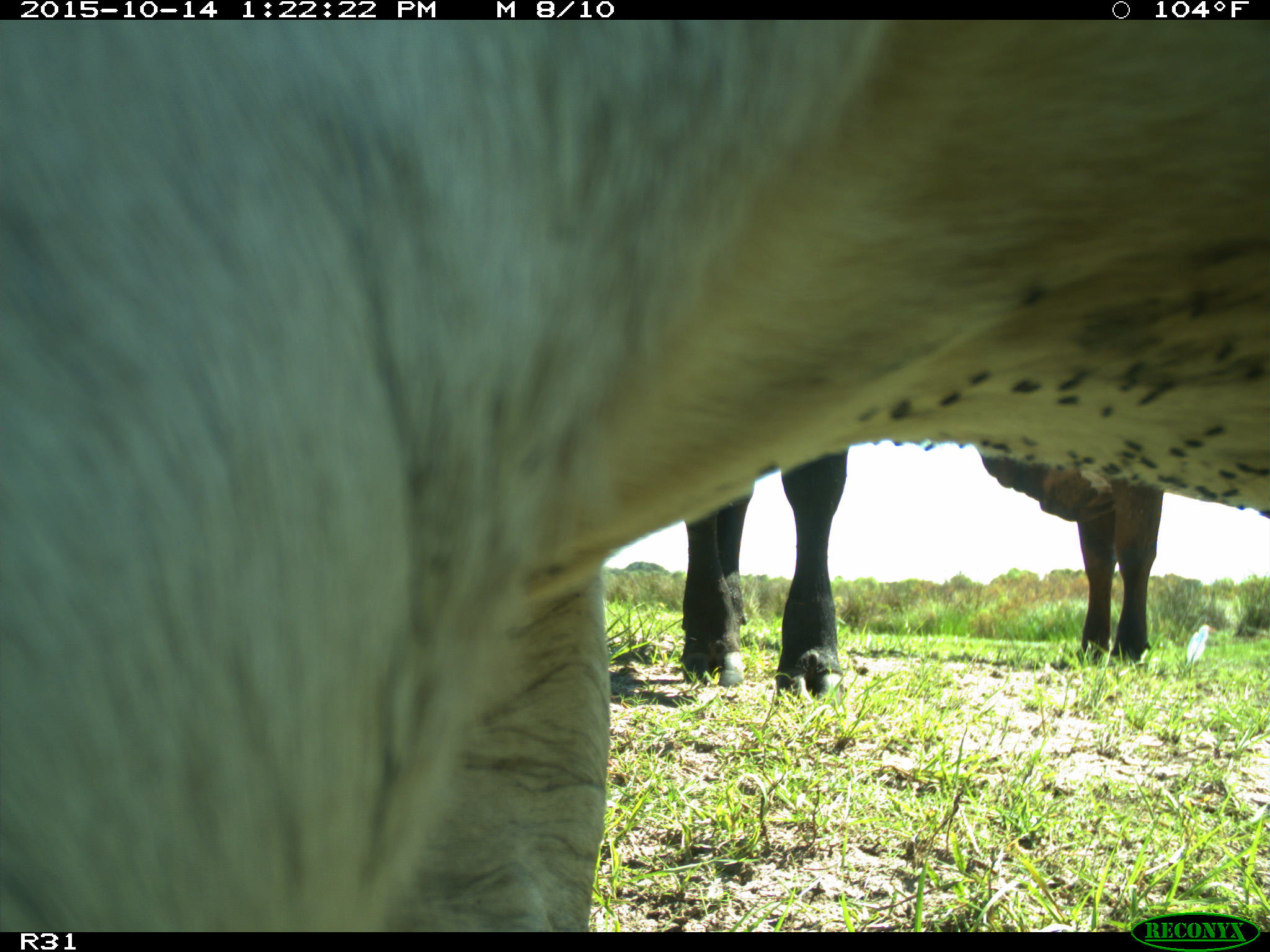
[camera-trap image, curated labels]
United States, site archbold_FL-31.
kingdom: Animalia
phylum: Chordata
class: Mammalia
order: Artiodactyla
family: Bovidae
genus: Bos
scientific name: Bos taurus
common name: domestic cow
Bos taurus (domestic cow).